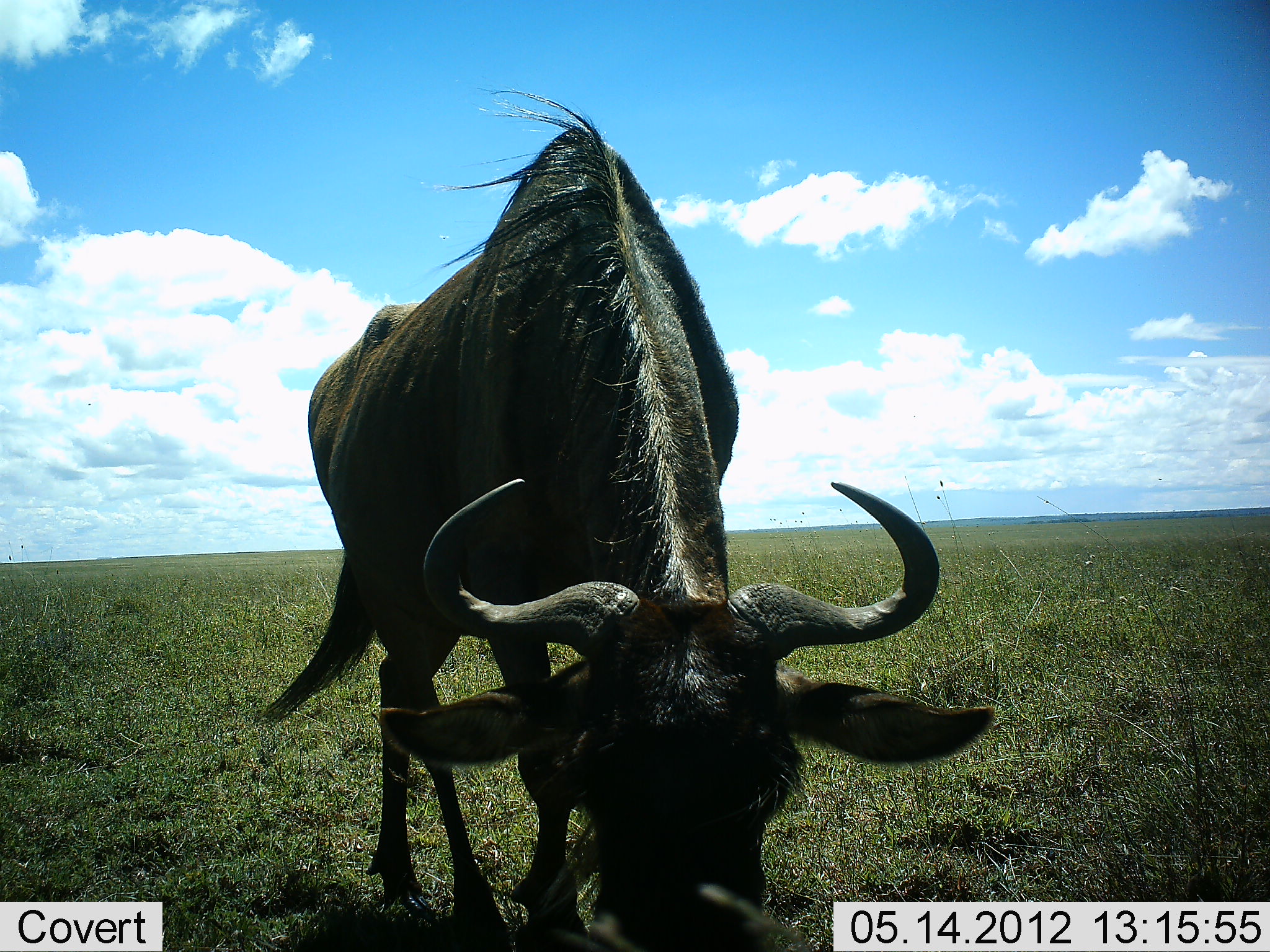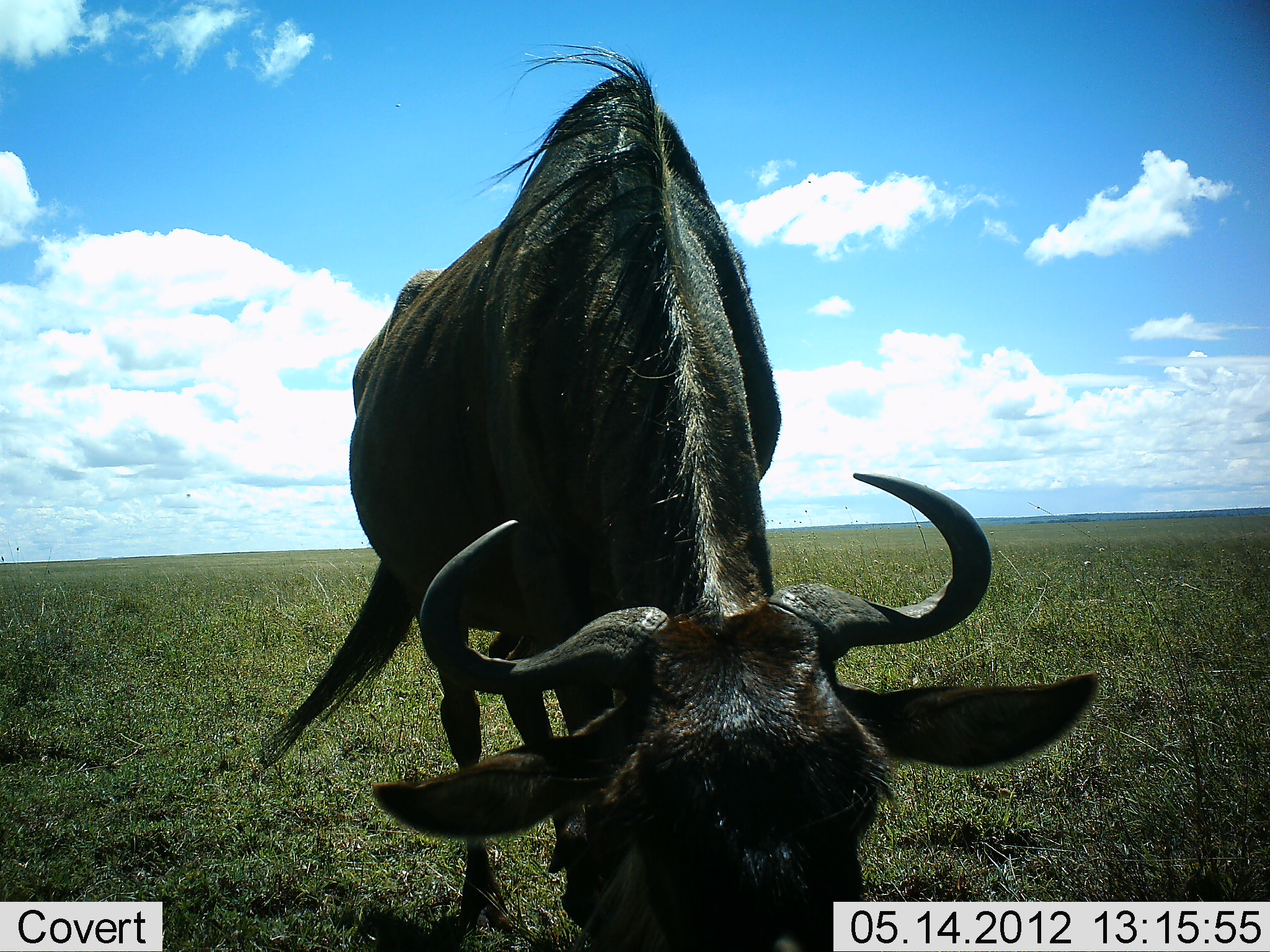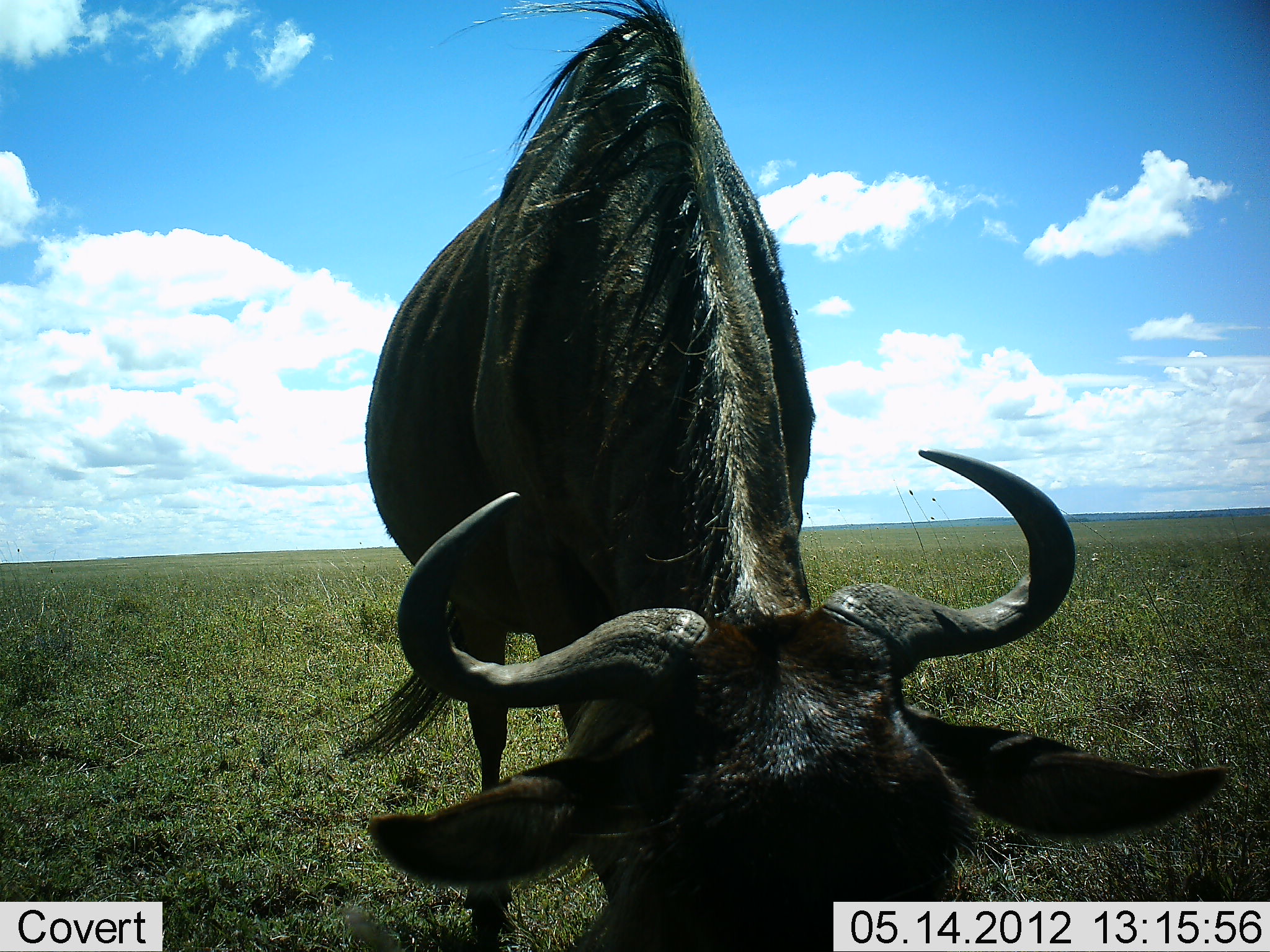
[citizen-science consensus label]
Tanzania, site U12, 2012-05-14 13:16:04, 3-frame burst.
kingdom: Animalia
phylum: Chordata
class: Mammalia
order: Artiodactyla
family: Bovidae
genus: Connochaetes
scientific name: Connochaetes taurinus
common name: blue wildebeest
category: wildebeest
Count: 1.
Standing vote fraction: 20%.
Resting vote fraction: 0%.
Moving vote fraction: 20%.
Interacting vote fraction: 0%.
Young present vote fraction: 0%.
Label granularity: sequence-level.